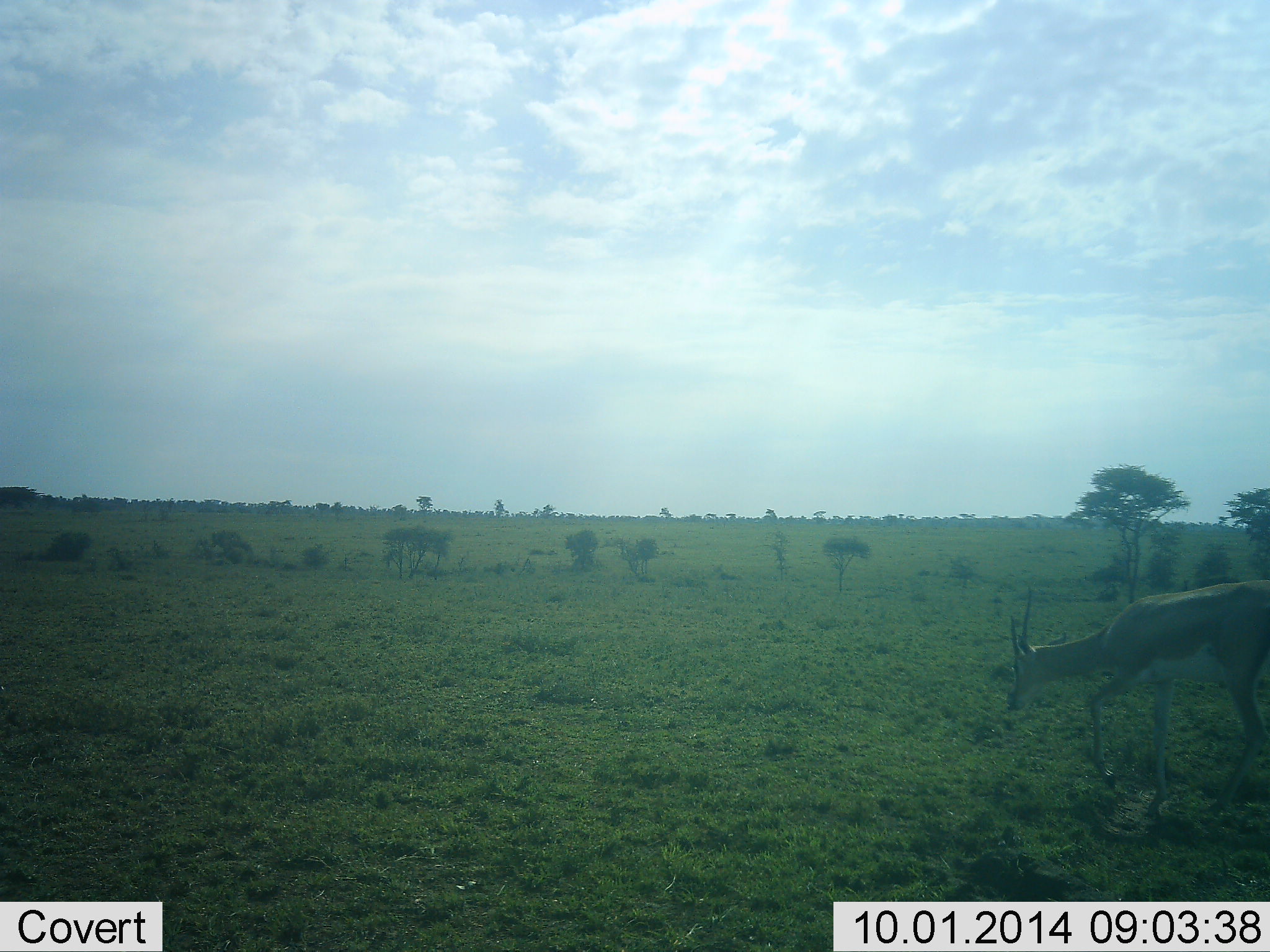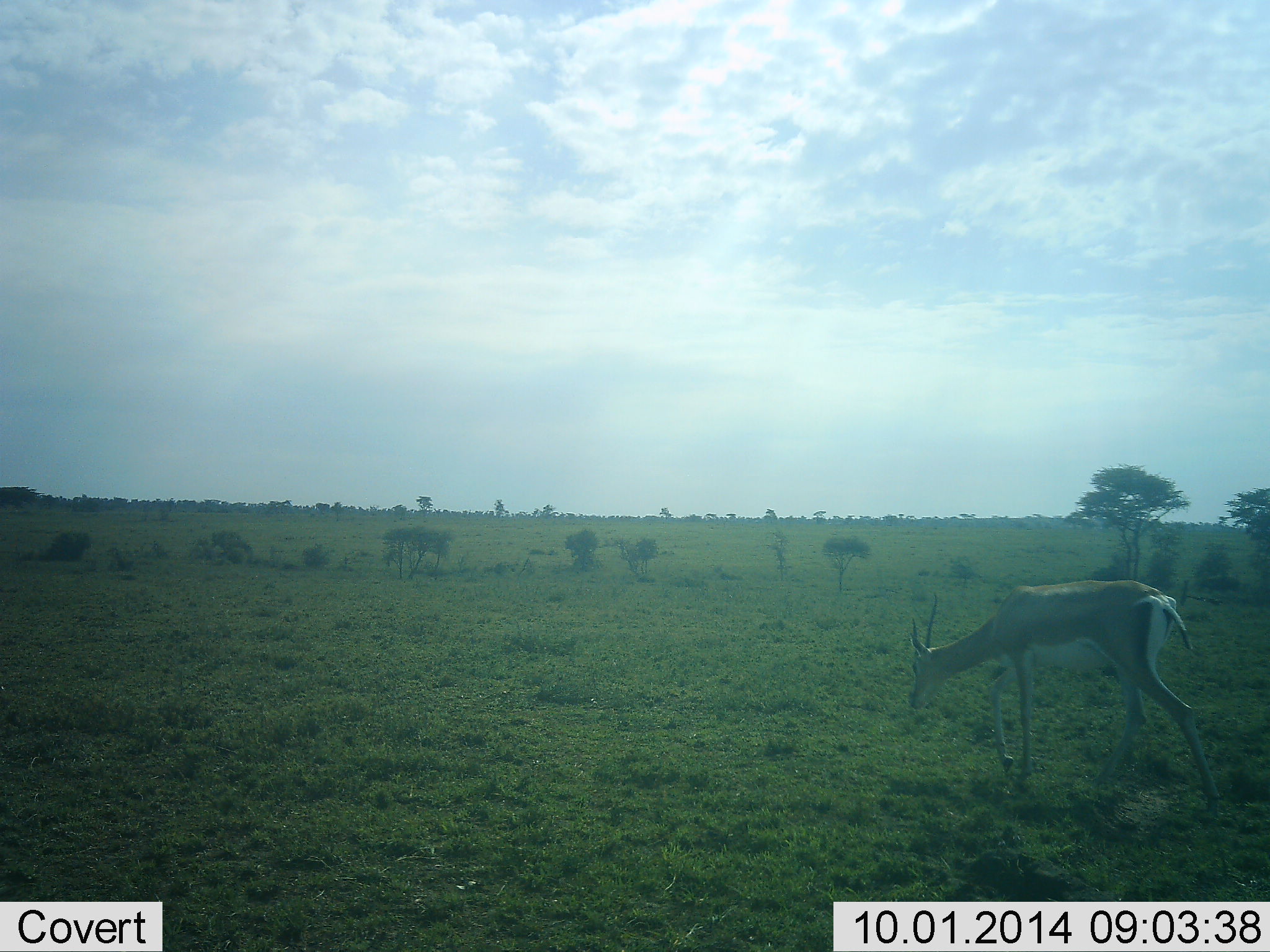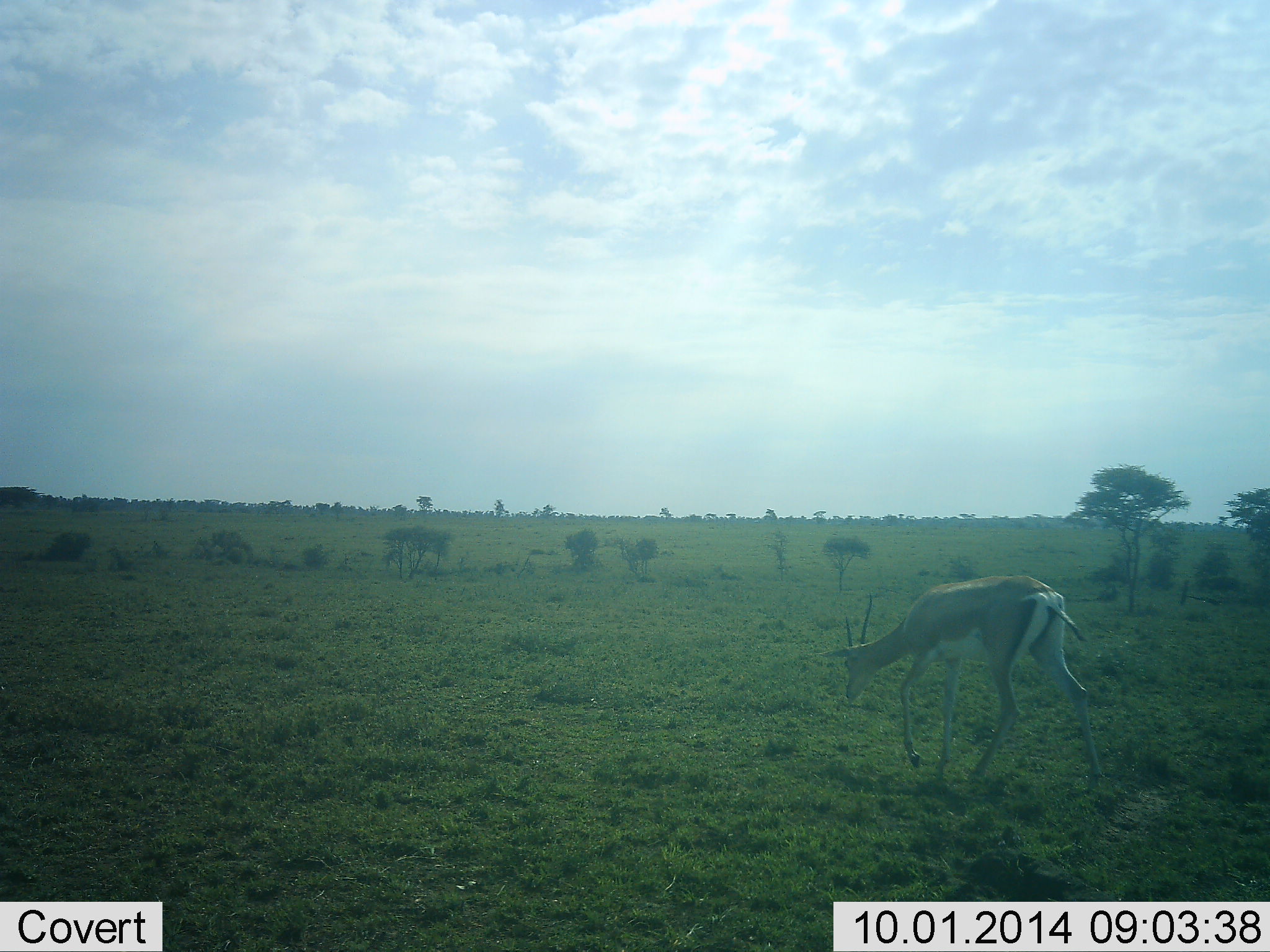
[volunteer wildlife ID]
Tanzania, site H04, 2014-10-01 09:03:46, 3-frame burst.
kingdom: Animalia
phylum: Chordata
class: Mammalia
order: Artiodactyla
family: Bovidae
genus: Eudorcas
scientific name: Eudorcas thomsonii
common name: thomson's gazelle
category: gazellethomsons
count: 1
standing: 20%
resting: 0%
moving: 80%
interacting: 0%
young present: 0%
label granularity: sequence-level